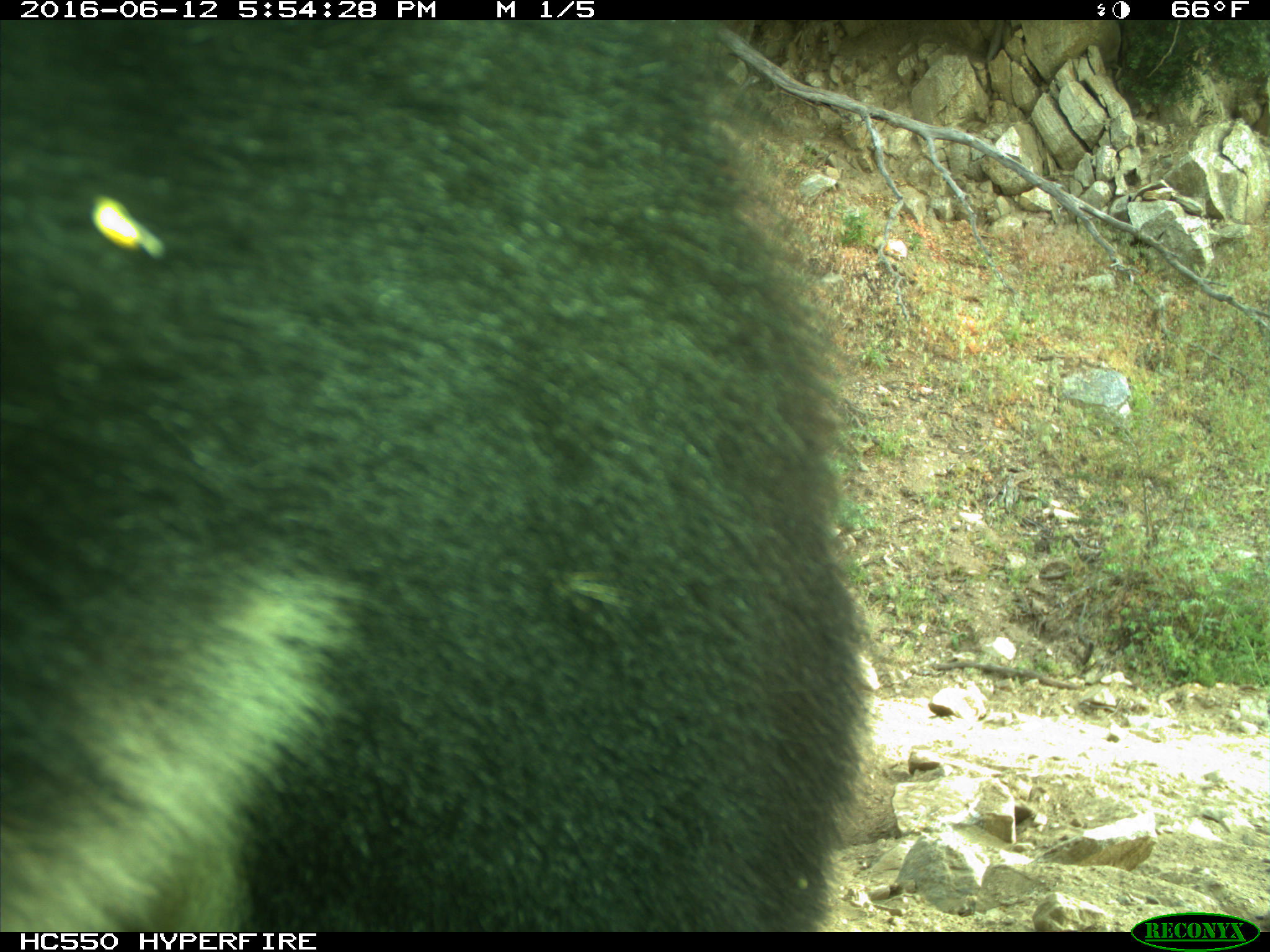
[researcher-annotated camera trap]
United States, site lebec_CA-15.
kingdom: Animalia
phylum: Chordata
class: Mammalia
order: Carnivora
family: Ursidae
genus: Ursus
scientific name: Ursus americanus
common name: american black bear